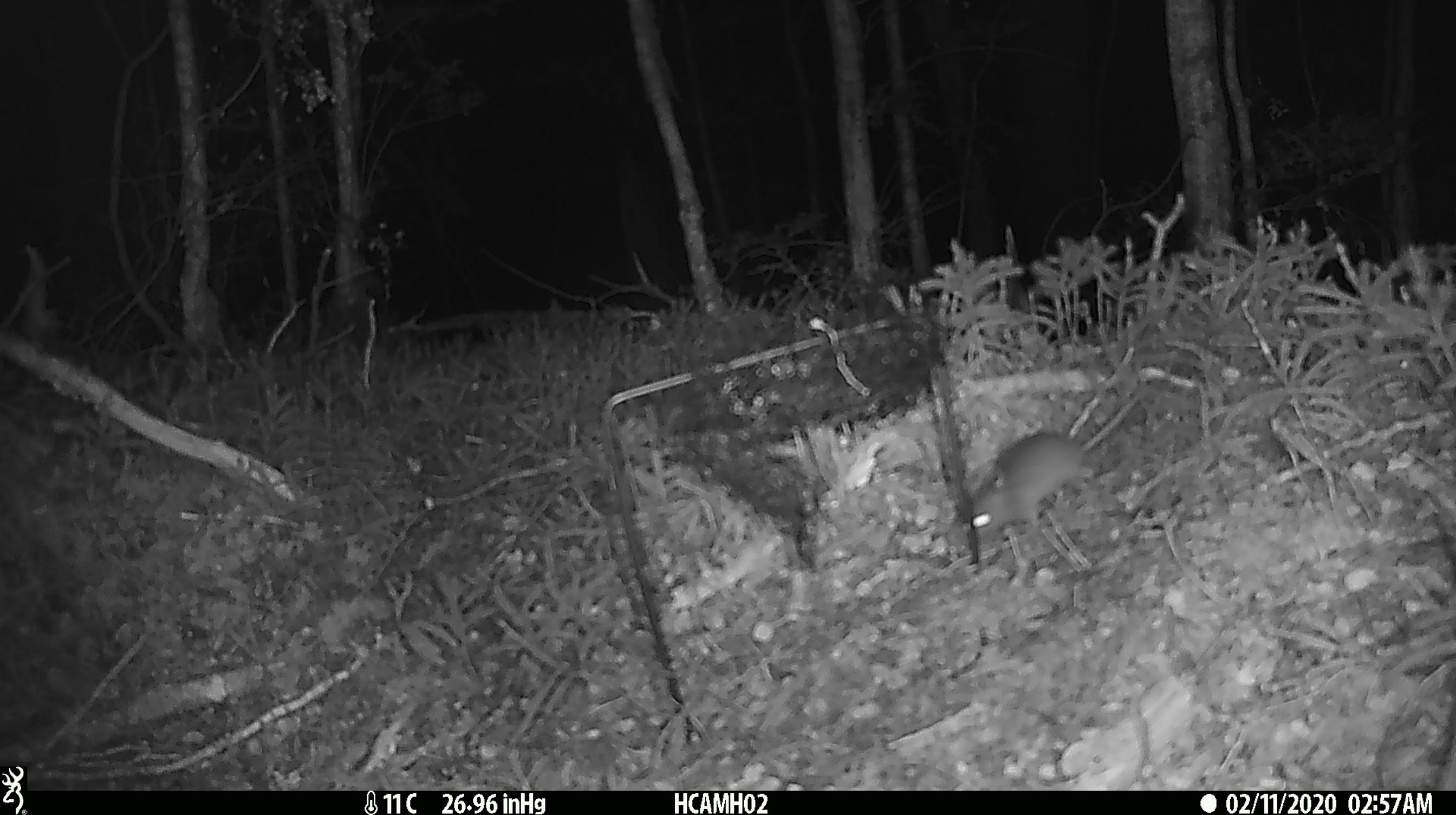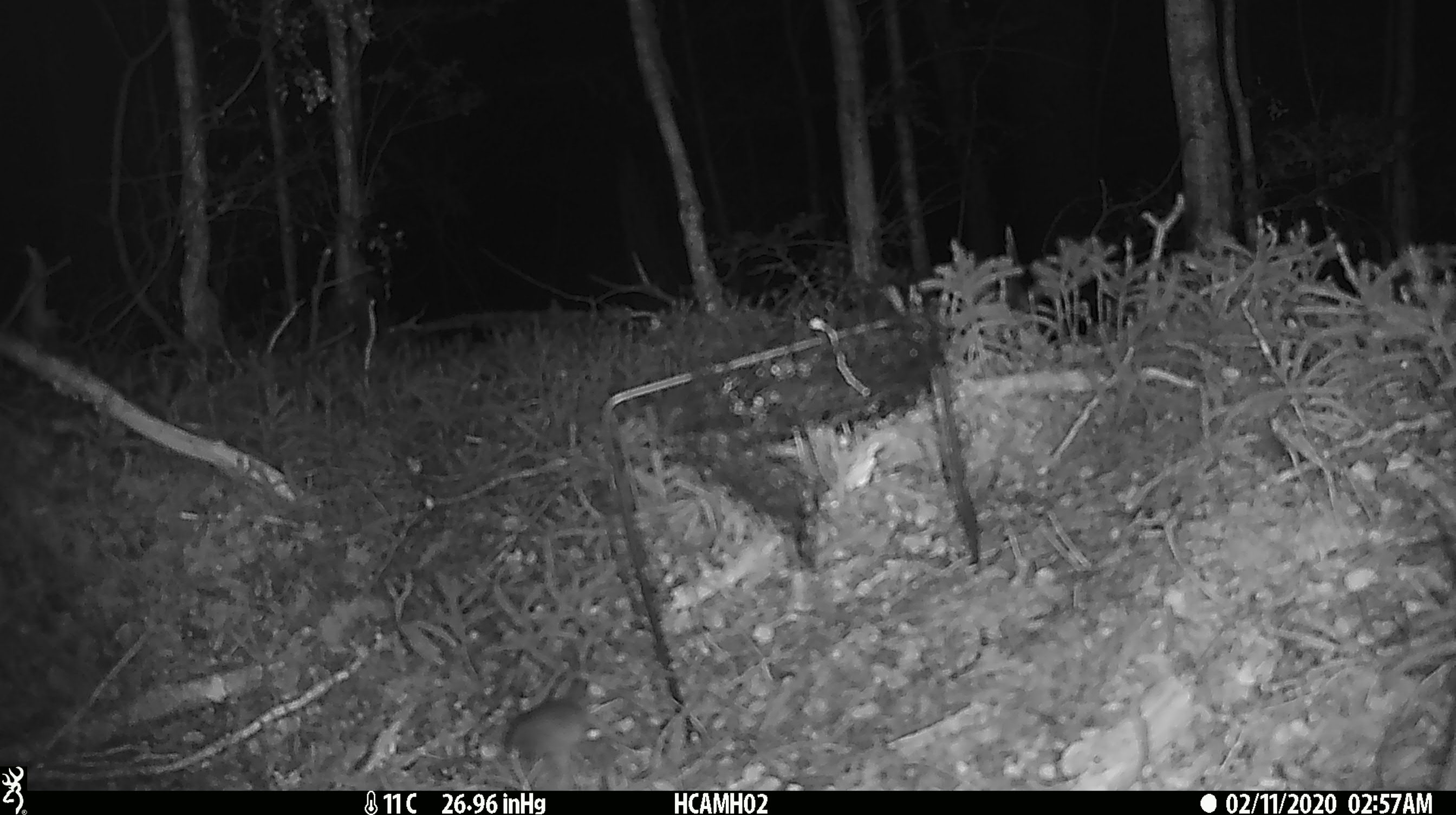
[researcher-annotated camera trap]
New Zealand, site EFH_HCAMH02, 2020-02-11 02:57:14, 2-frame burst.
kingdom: Animalia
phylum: Chordata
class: Mammalia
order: Rodentia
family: Muridae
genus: Mus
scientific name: Mus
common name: mouse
Mouse (Mus).